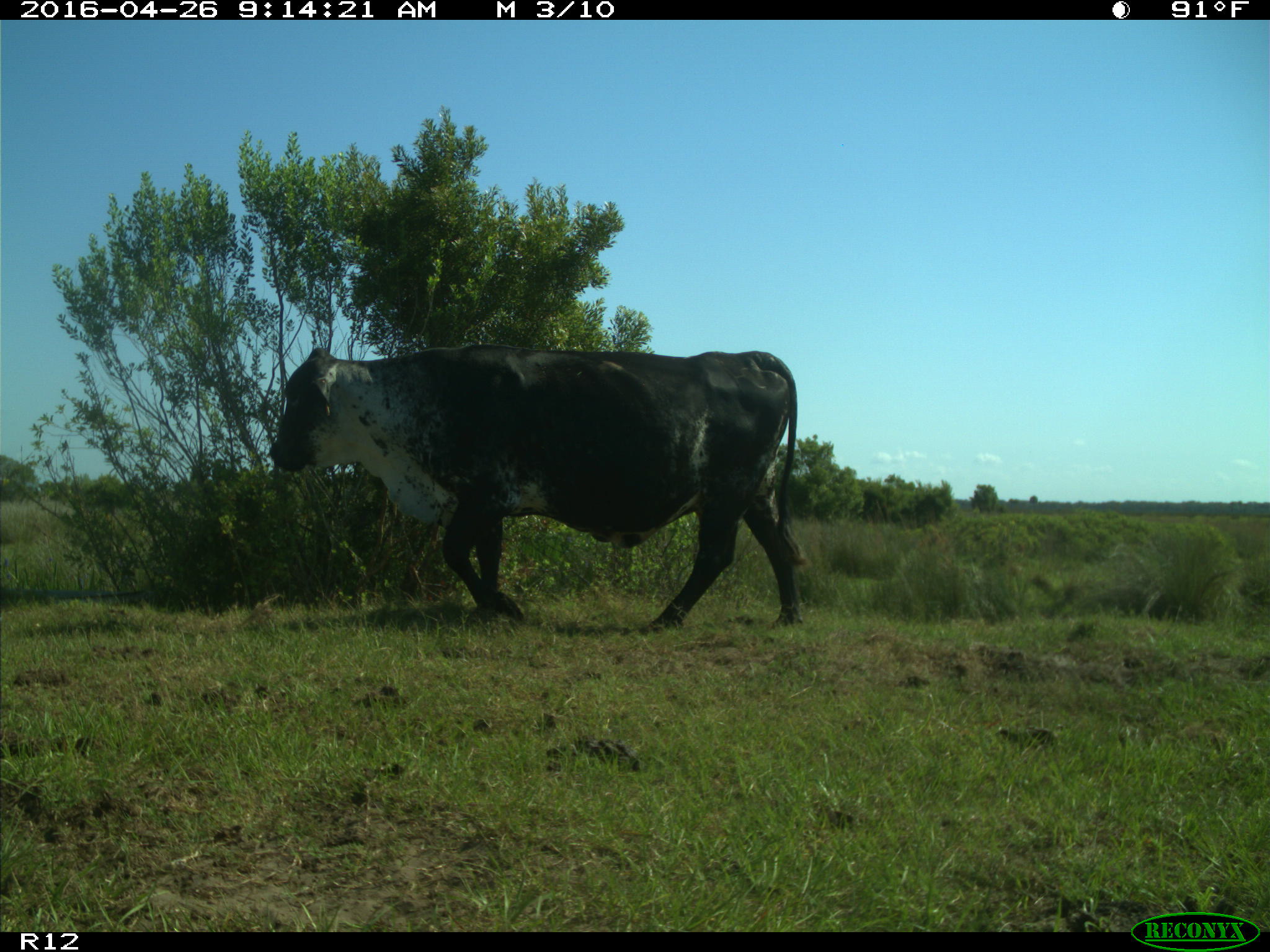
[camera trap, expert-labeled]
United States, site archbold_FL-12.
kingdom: Animalia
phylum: Chordata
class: Mammalia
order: Artiodactyla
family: Bovidae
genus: Bos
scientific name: Bos taurus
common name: domestic cow